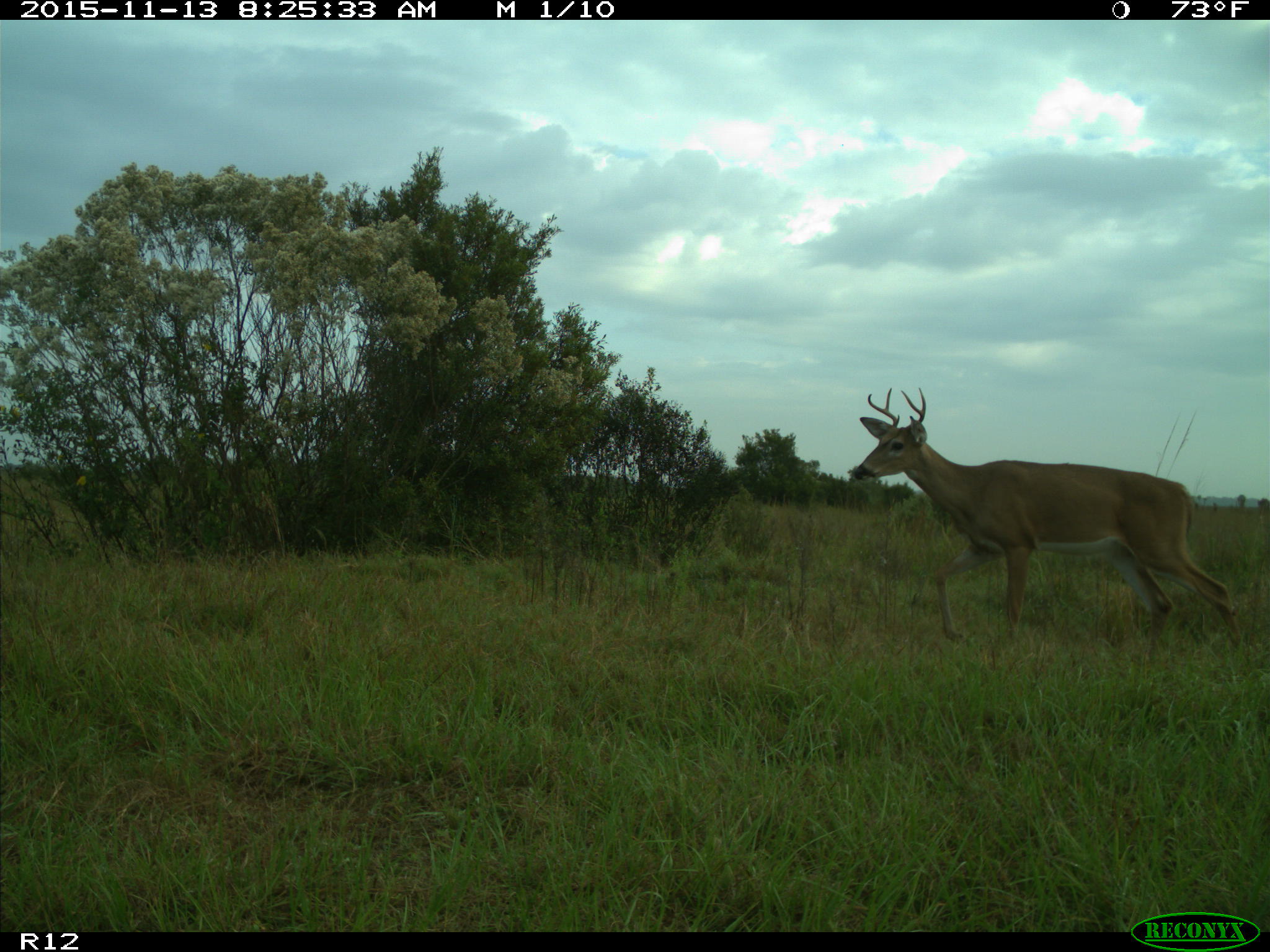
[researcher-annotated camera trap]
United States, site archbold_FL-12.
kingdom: Animalia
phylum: Chordata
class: Mammalia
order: Artiodactyla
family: Cervidae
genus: Odocoileus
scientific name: Odocoileus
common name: deer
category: unidentified deer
Unidentified deer (deer) (Odocoileus).